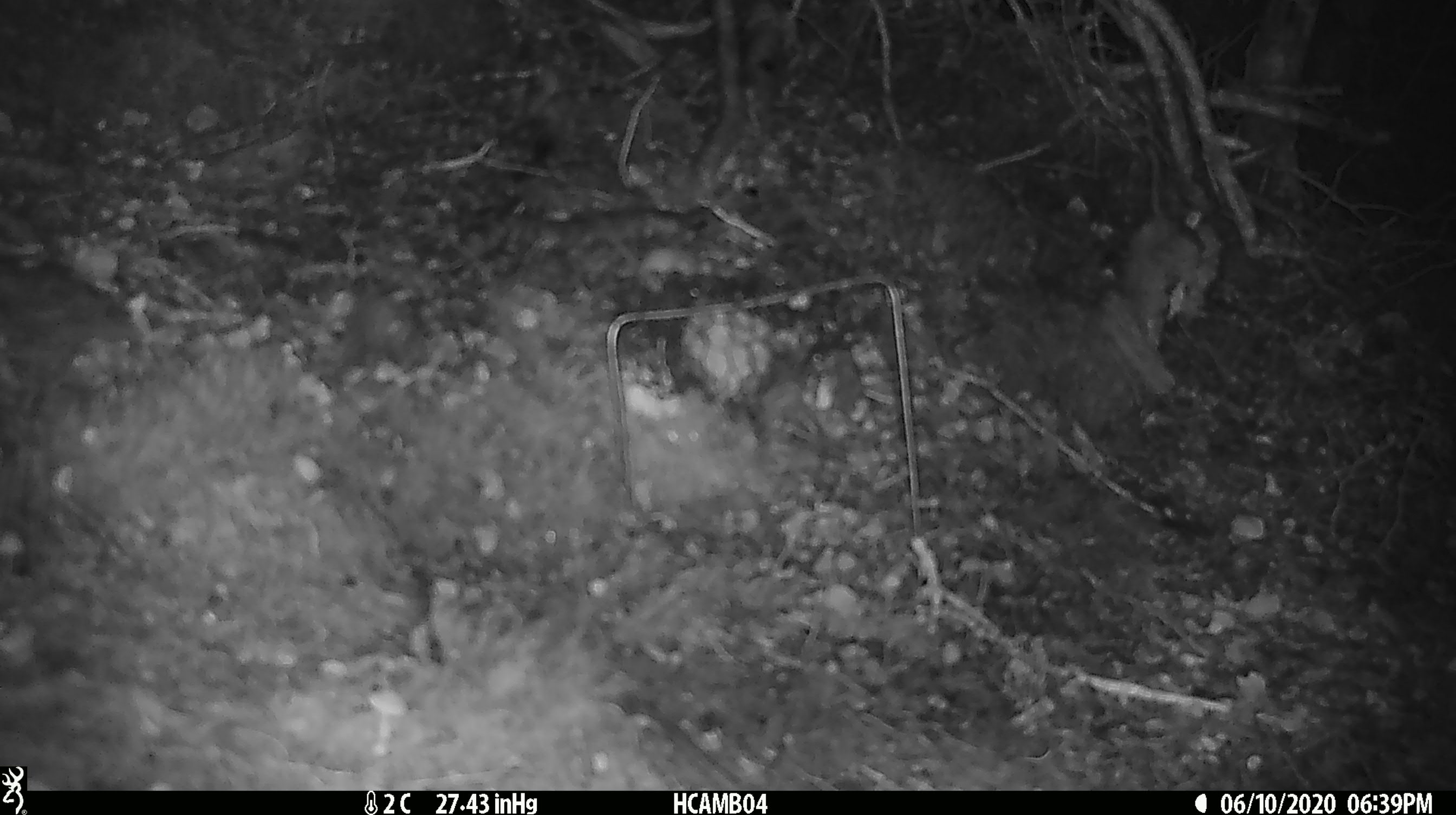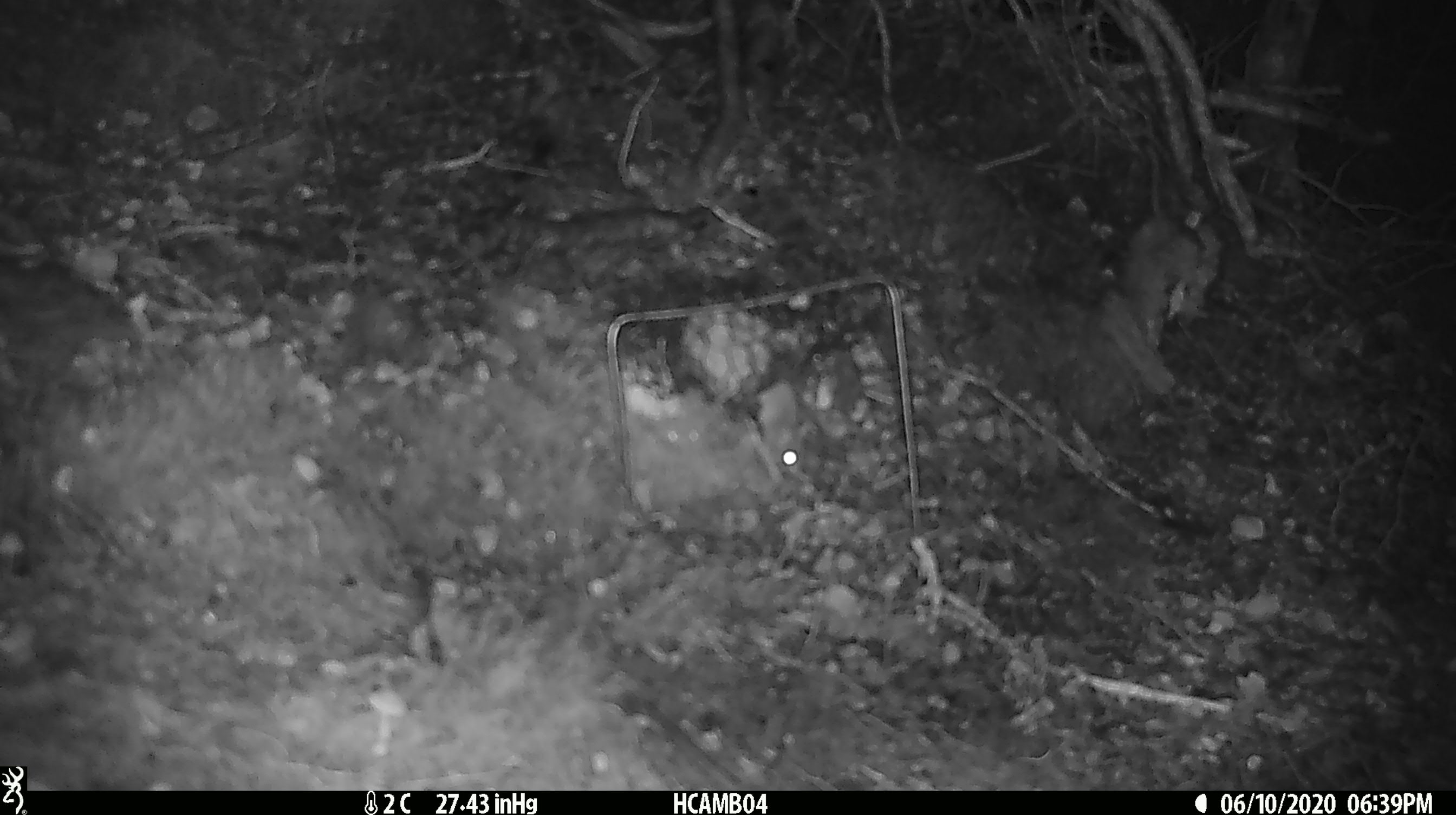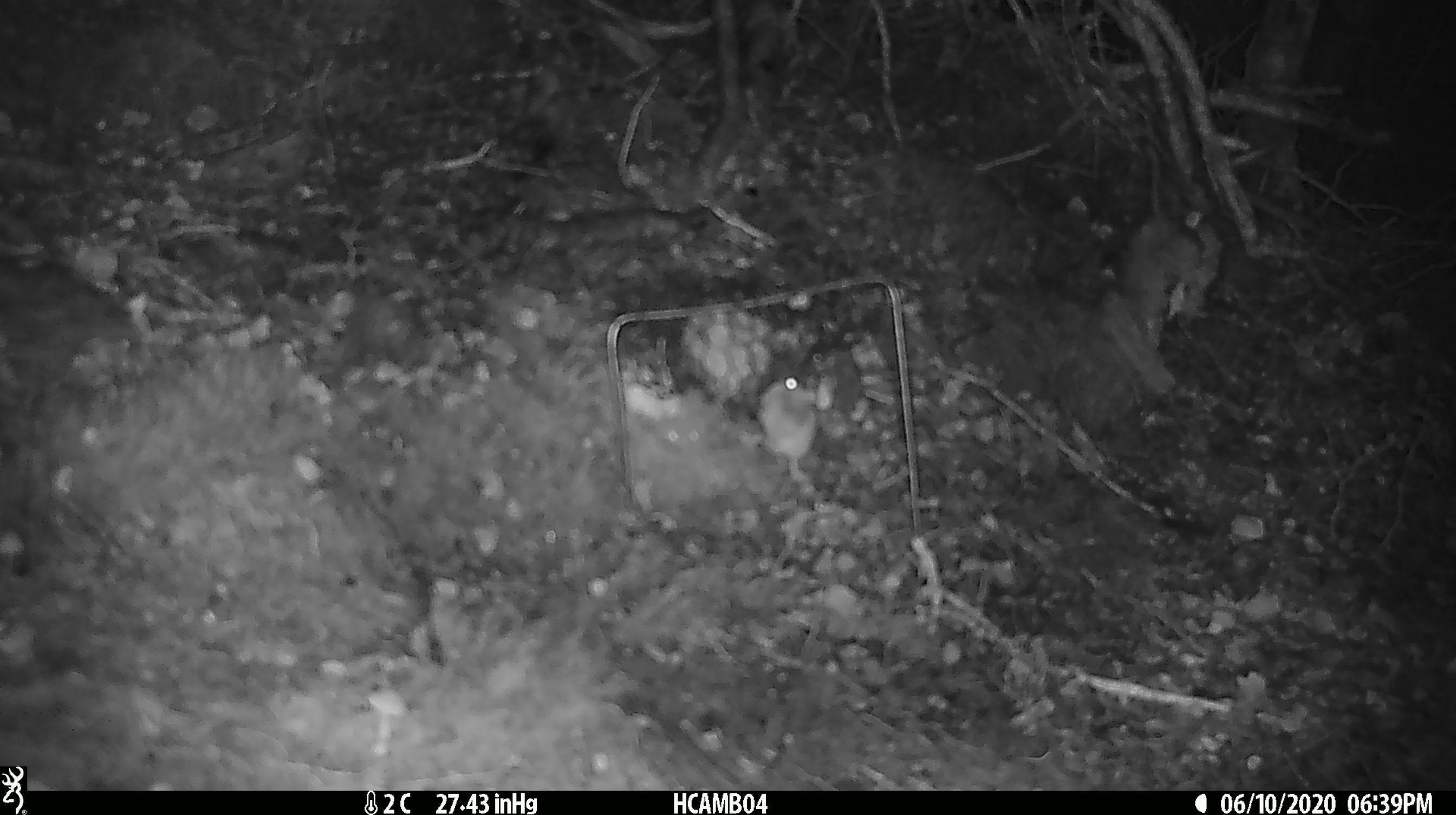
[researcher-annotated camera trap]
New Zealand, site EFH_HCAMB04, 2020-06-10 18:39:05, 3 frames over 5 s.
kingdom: Animalia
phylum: Chordata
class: Mammalia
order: Rodentia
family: Muridae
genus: Mus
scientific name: Mus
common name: mouse